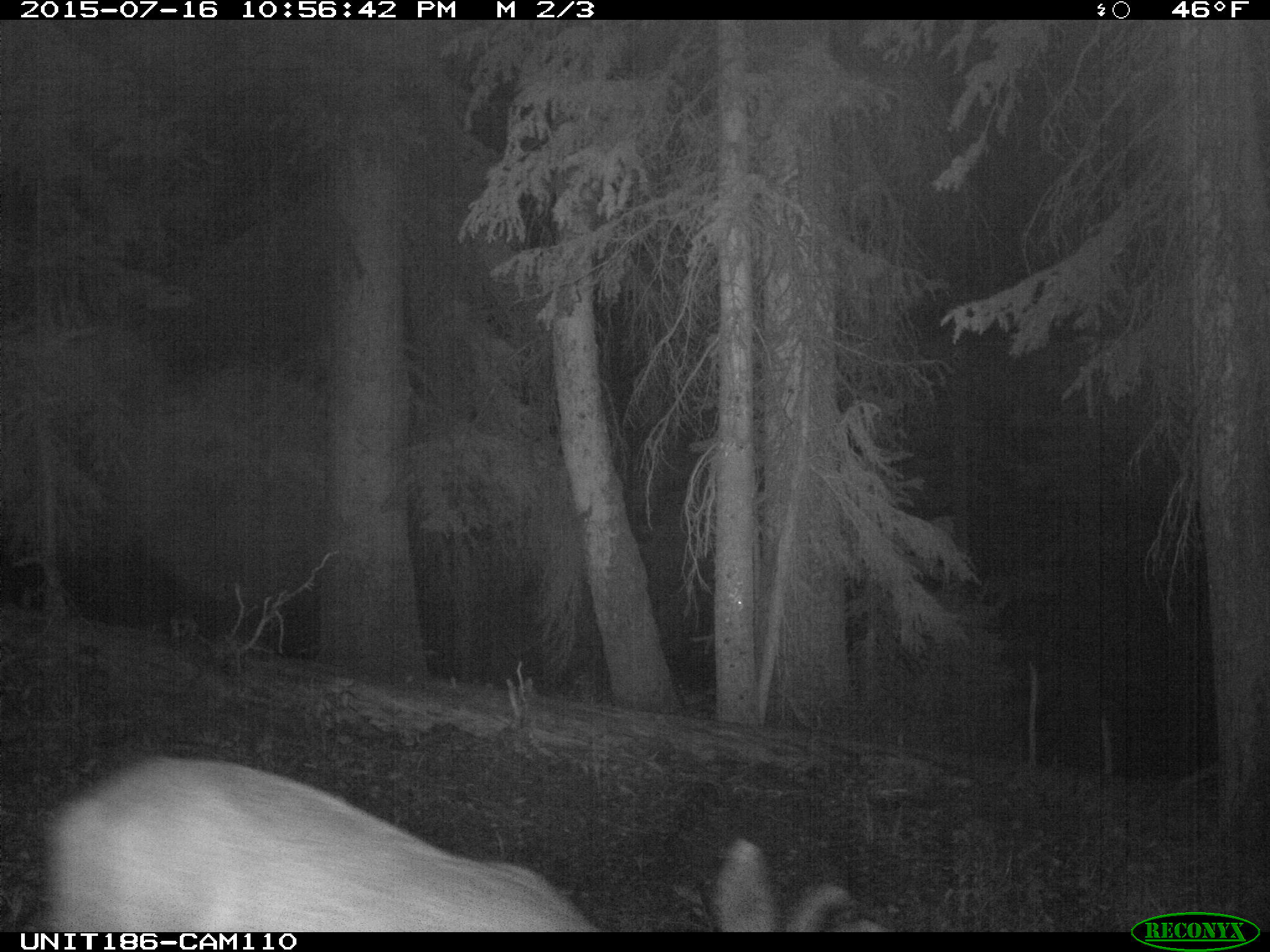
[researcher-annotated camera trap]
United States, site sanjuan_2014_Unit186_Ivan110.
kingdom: Animalia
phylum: Chordata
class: Mammalia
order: Artiodactyla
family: Cervidae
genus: Odocoileus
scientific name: Odocoileus hemionus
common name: mule deer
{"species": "Odocoileus hemionus (mule deer)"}